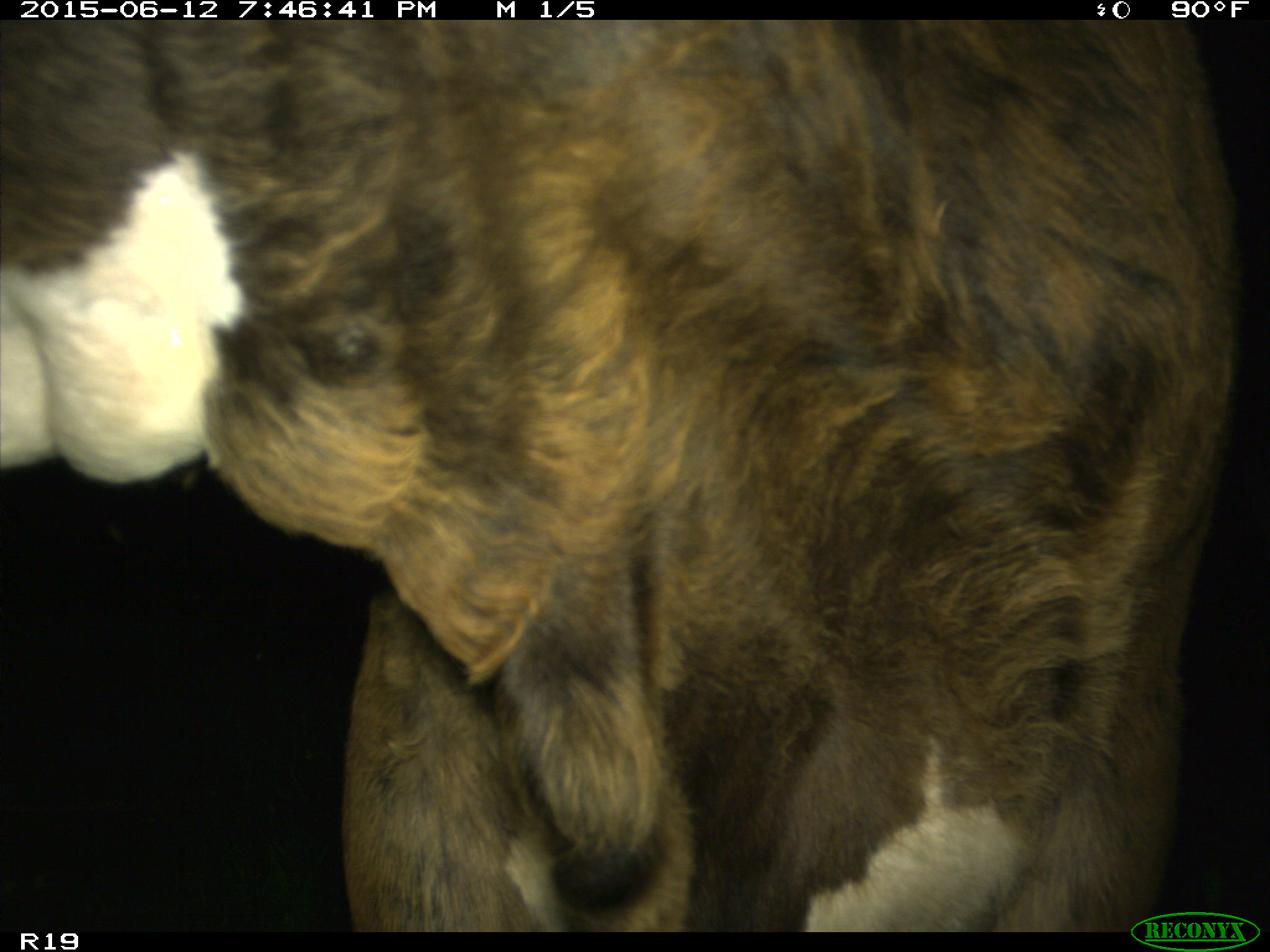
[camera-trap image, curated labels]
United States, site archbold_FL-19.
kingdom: Animalia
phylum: Chordata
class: Mammalia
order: Artiodactyla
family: Bovidae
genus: Bos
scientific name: Bos taurus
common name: domestic cow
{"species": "Bos taurus (domestic cow)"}